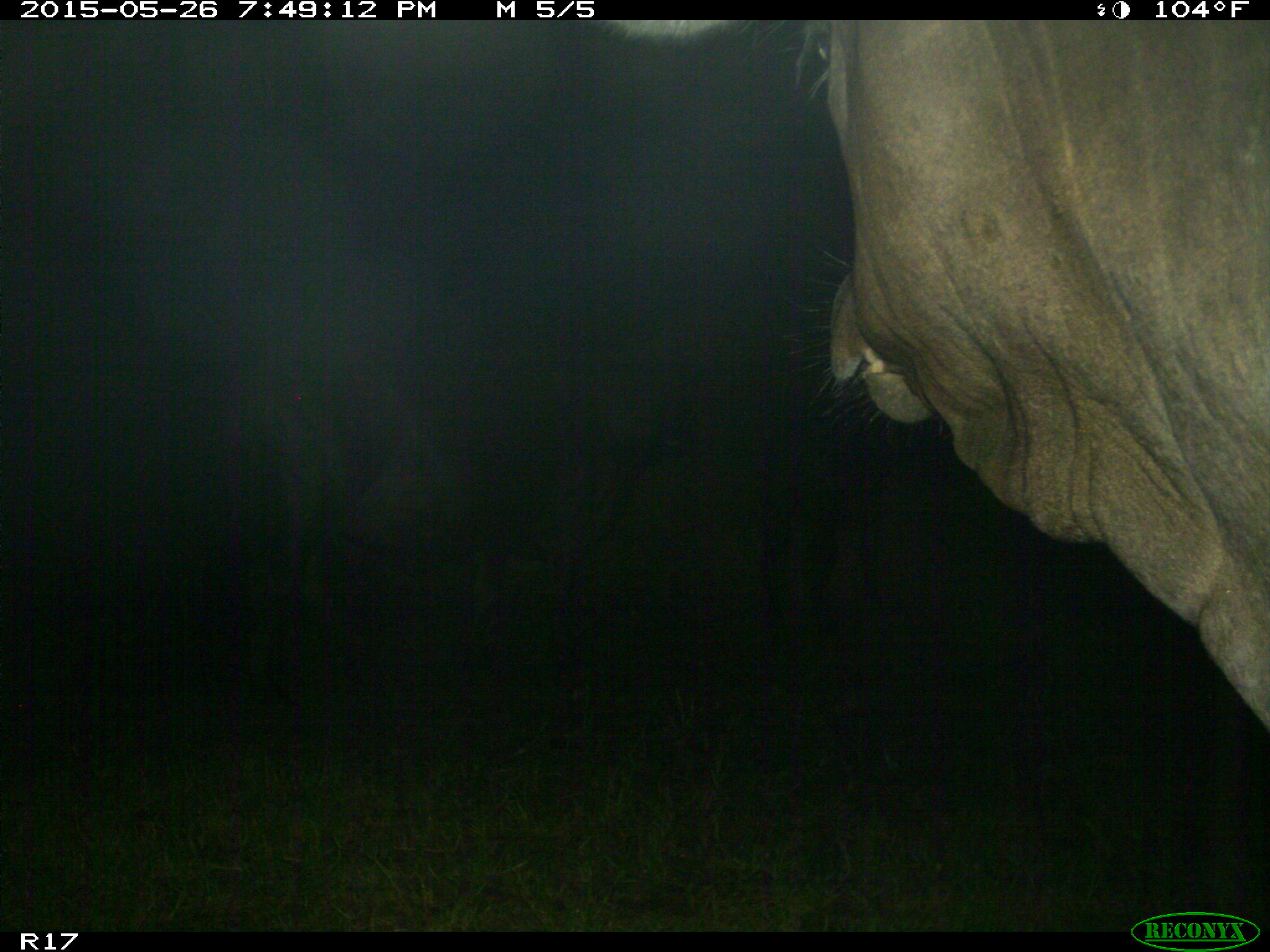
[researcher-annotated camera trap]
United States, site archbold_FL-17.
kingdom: Animalia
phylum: Chordata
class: Mammalia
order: Artiodactyla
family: Bovidae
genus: Bos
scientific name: Bos taurus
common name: domestic cow